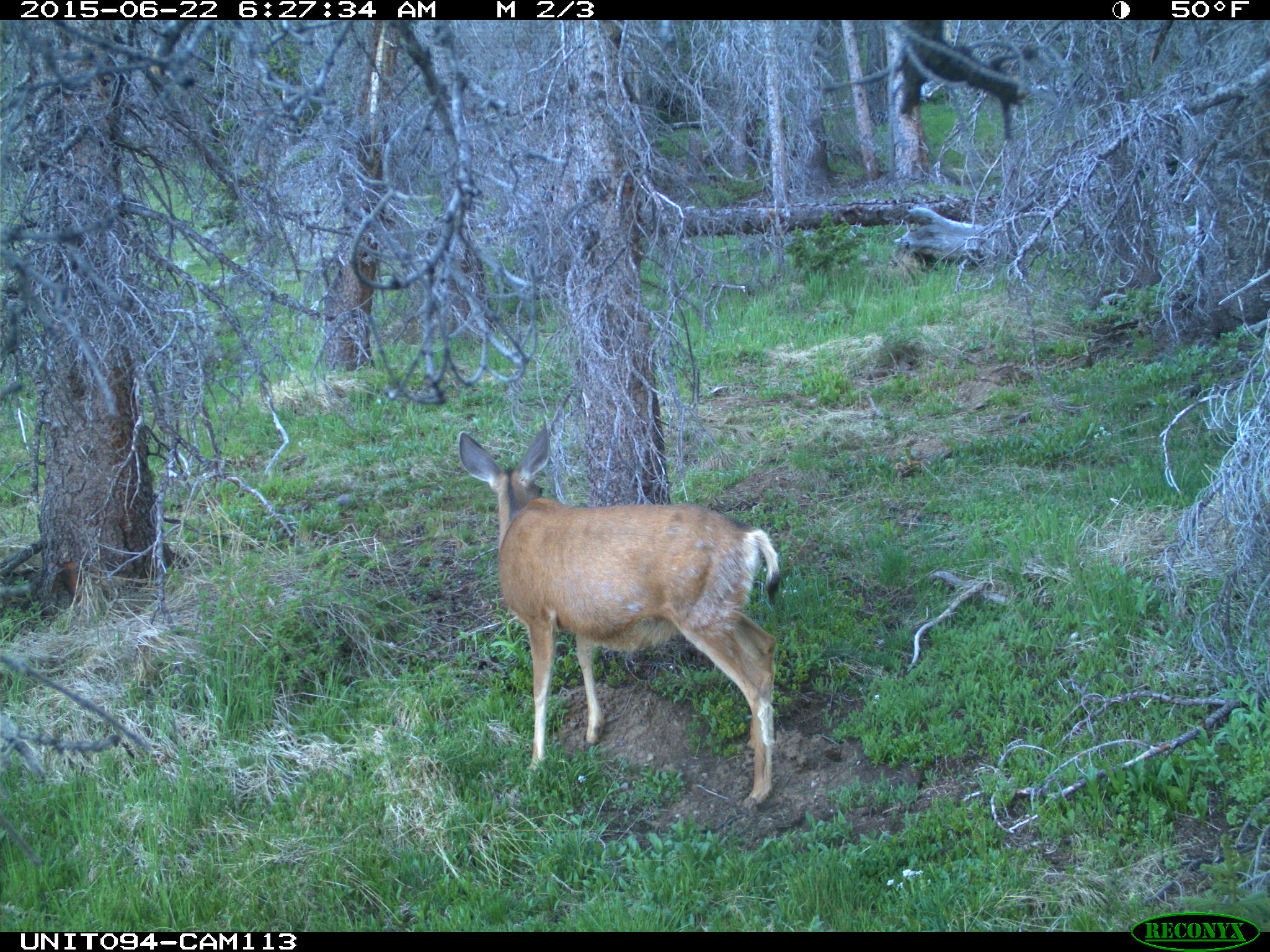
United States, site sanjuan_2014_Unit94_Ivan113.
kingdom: Animalia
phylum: Chordata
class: Mammalia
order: Artiodactyla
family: Cervidae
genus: Odocoileus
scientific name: Odocoileus hemionus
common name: mule deer